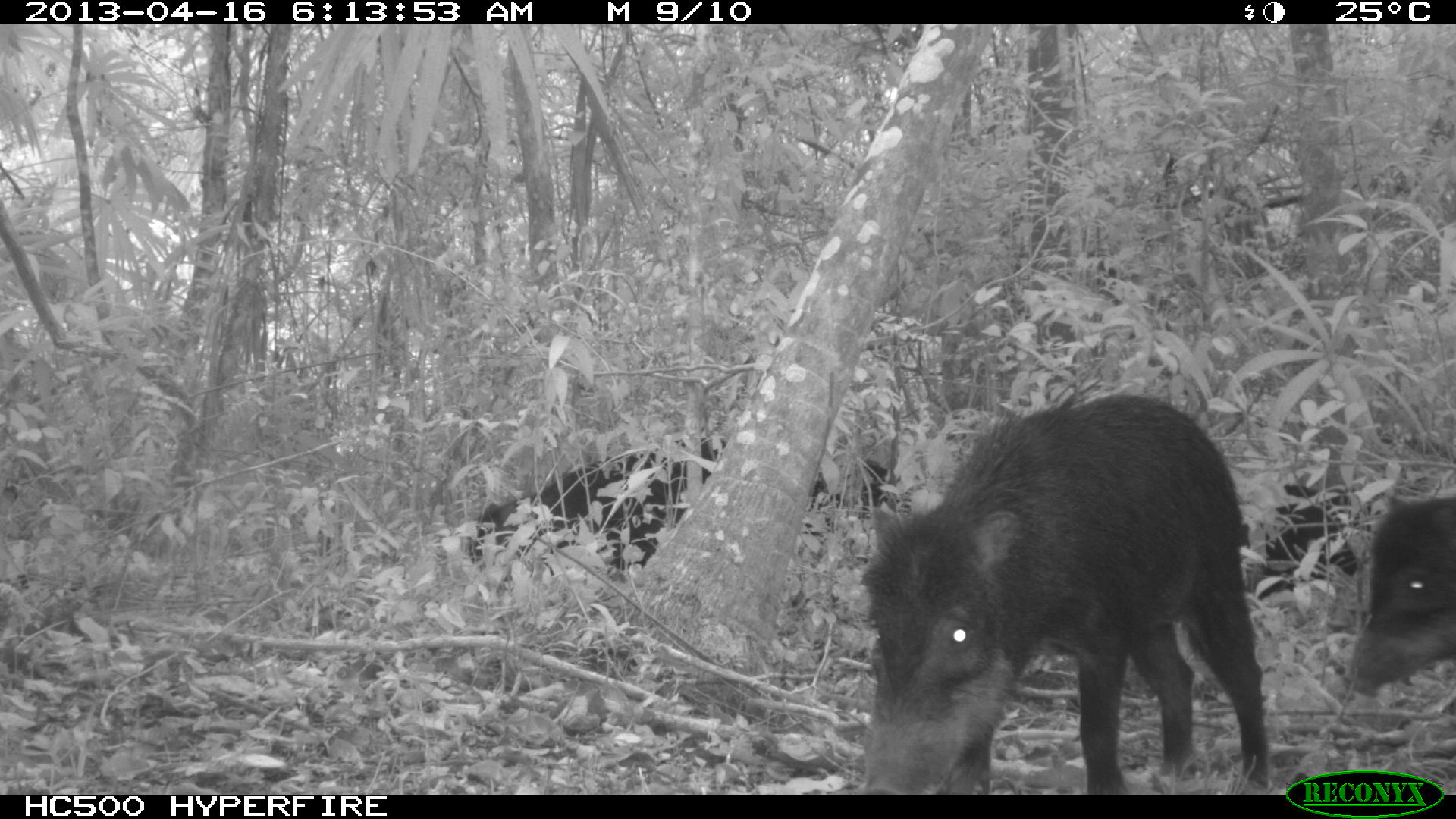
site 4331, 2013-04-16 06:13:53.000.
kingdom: Animalia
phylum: Chordata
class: Mammalia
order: Artiodactyla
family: Tayassuidae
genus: Tayassu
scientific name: Tayassu pecari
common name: white-lipped peccary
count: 11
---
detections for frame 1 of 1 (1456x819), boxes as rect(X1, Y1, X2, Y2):
tayassu pecari: rect(864, 394, 1269, 795); rect(468, 438, 724, 568); rect(1349, 496, 1456, 695); rect(1239, 485, 1357, 600); rect(805, 458, 896, 536)